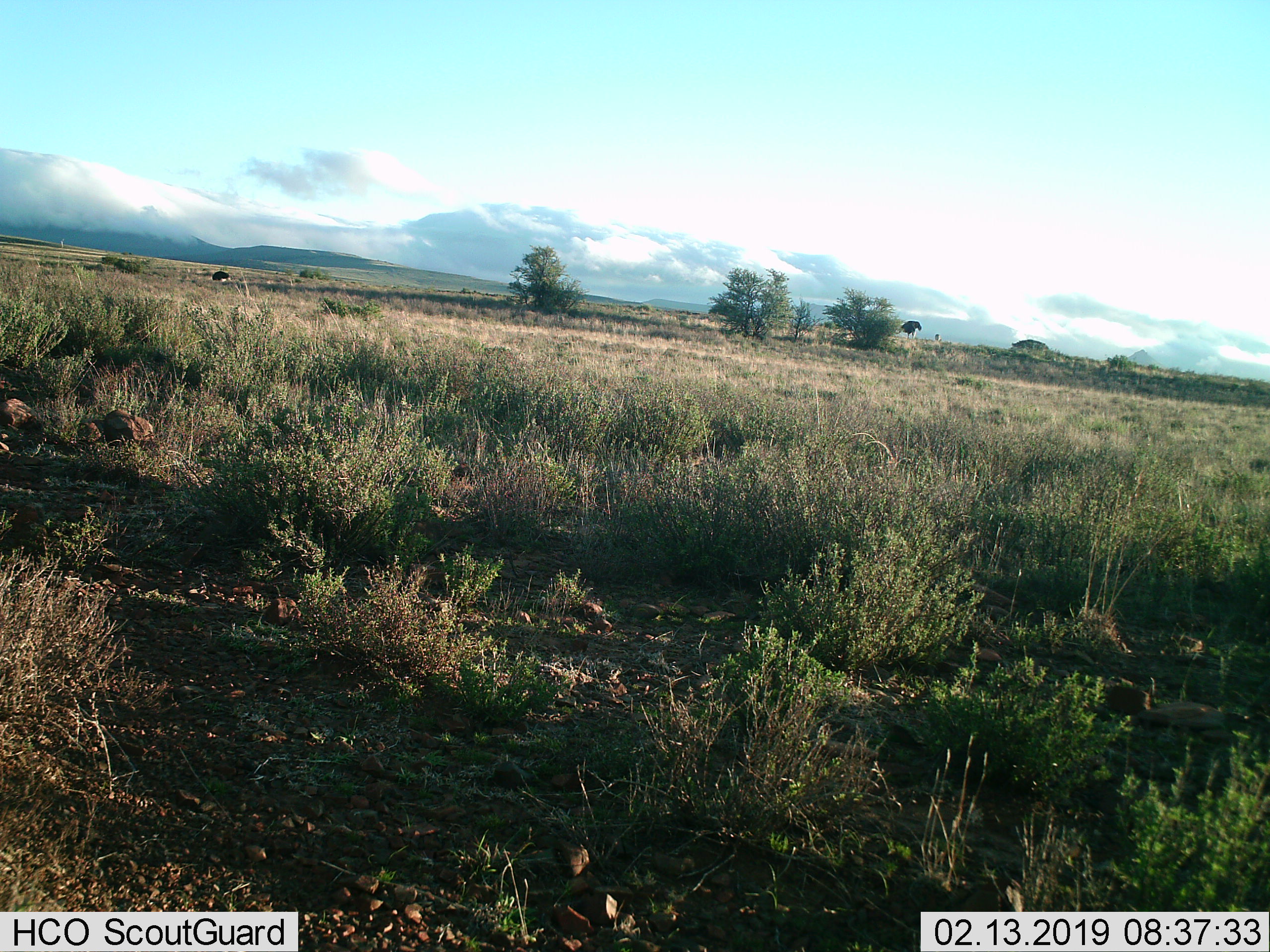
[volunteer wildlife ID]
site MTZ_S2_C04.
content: unidentified animal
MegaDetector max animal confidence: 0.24